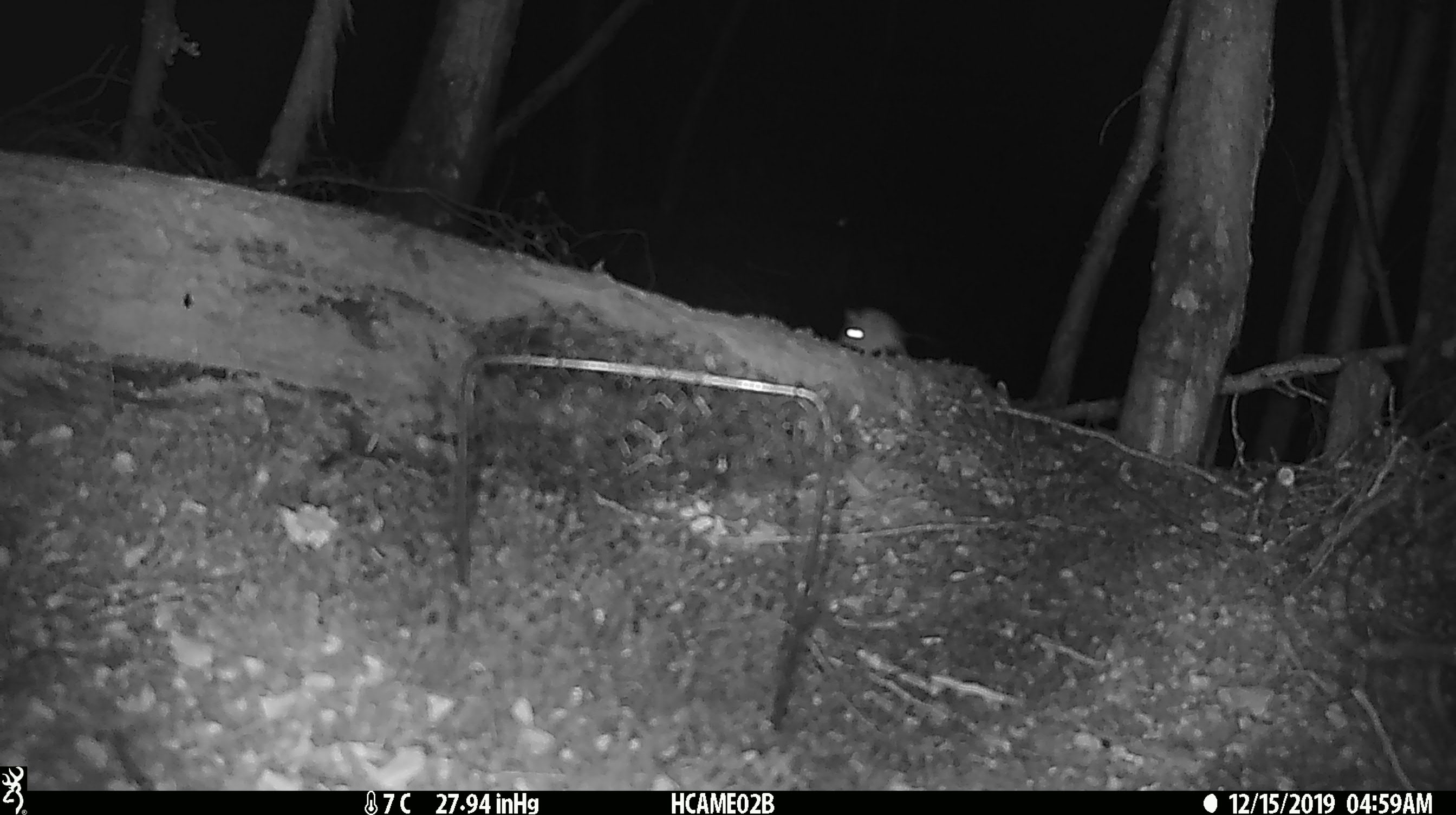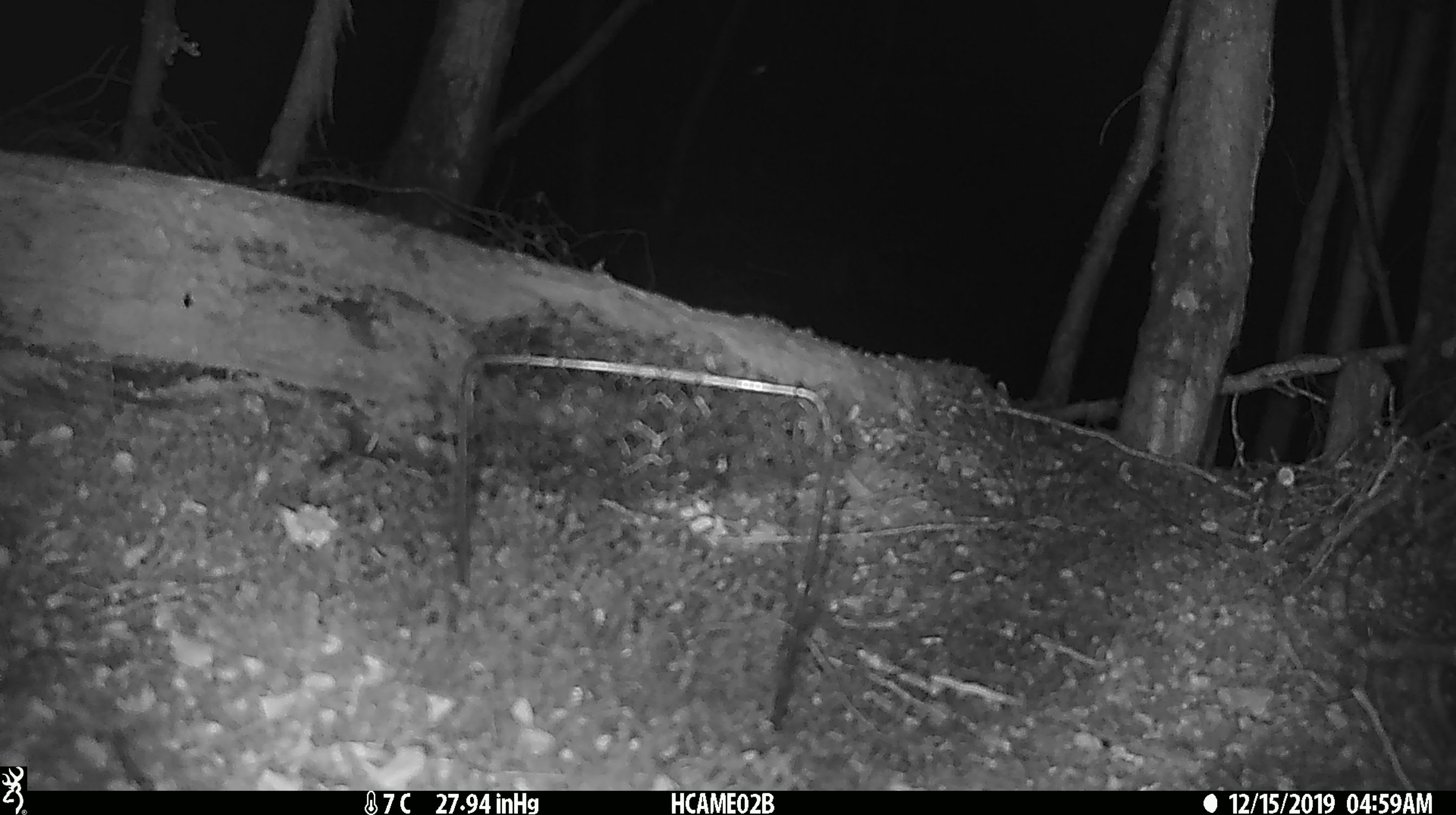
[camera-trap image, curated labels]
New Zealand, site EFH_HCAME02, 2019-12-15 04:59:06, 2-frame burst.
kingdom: Animalia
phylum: Chordata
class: Mammalia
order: Rodentia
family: Muridae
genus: Mus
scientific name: Mus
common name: mouse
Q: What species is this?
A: Mouse (Mus).